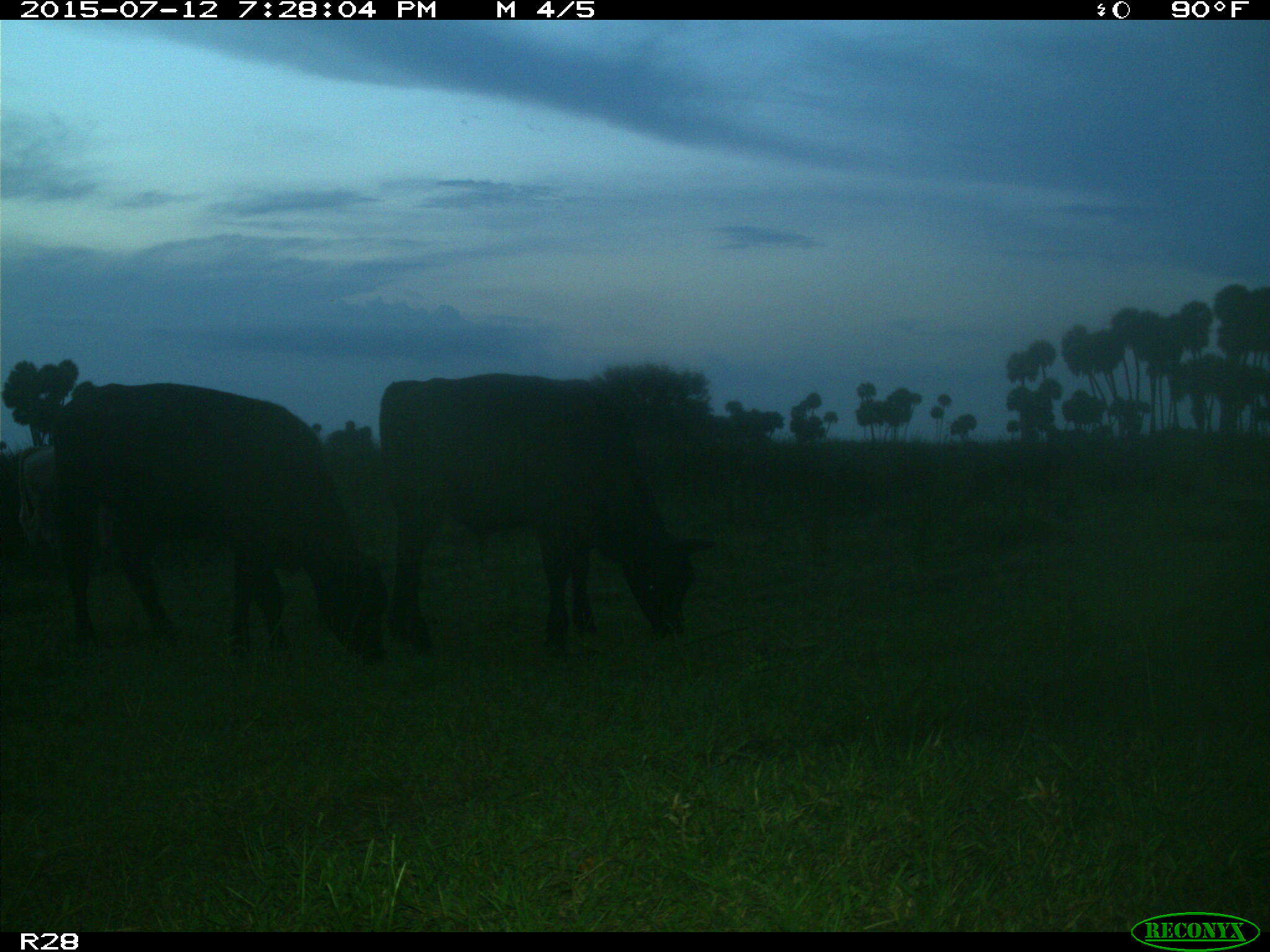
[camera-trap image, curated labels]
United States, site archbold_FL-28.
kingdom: Animalia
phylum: Chordata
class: Mammalia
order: Artiodactyla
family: Bovidae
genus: Bos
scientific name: Bos taurus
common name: domestic cow